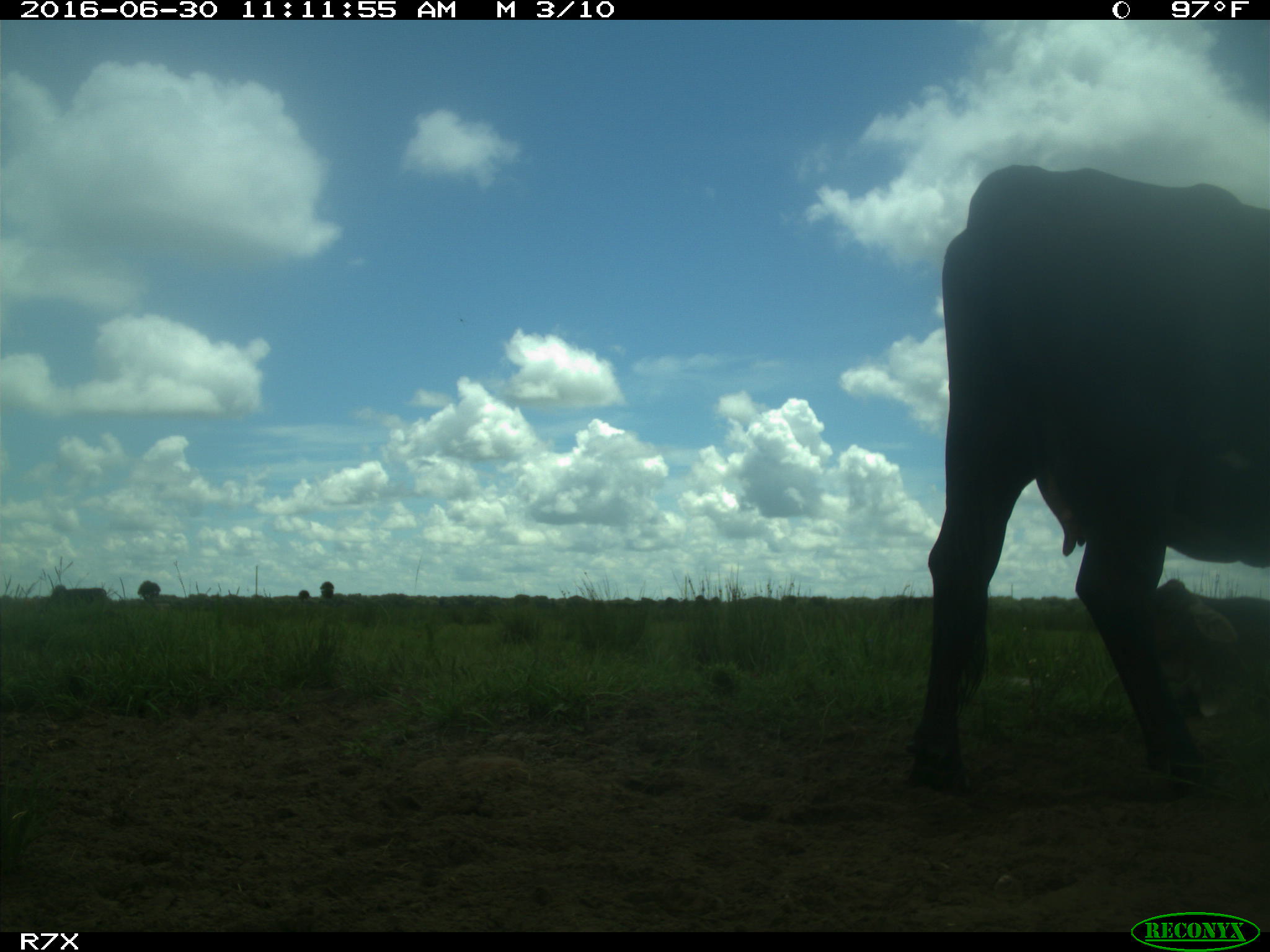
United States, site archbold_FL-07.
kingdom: Animalia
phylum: Chordata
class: Mammalia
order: Artiodactyla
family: Bovidae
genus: Bos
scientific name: Bos taurus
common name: domestic cow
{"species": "Bos taurus (domestic cow)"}